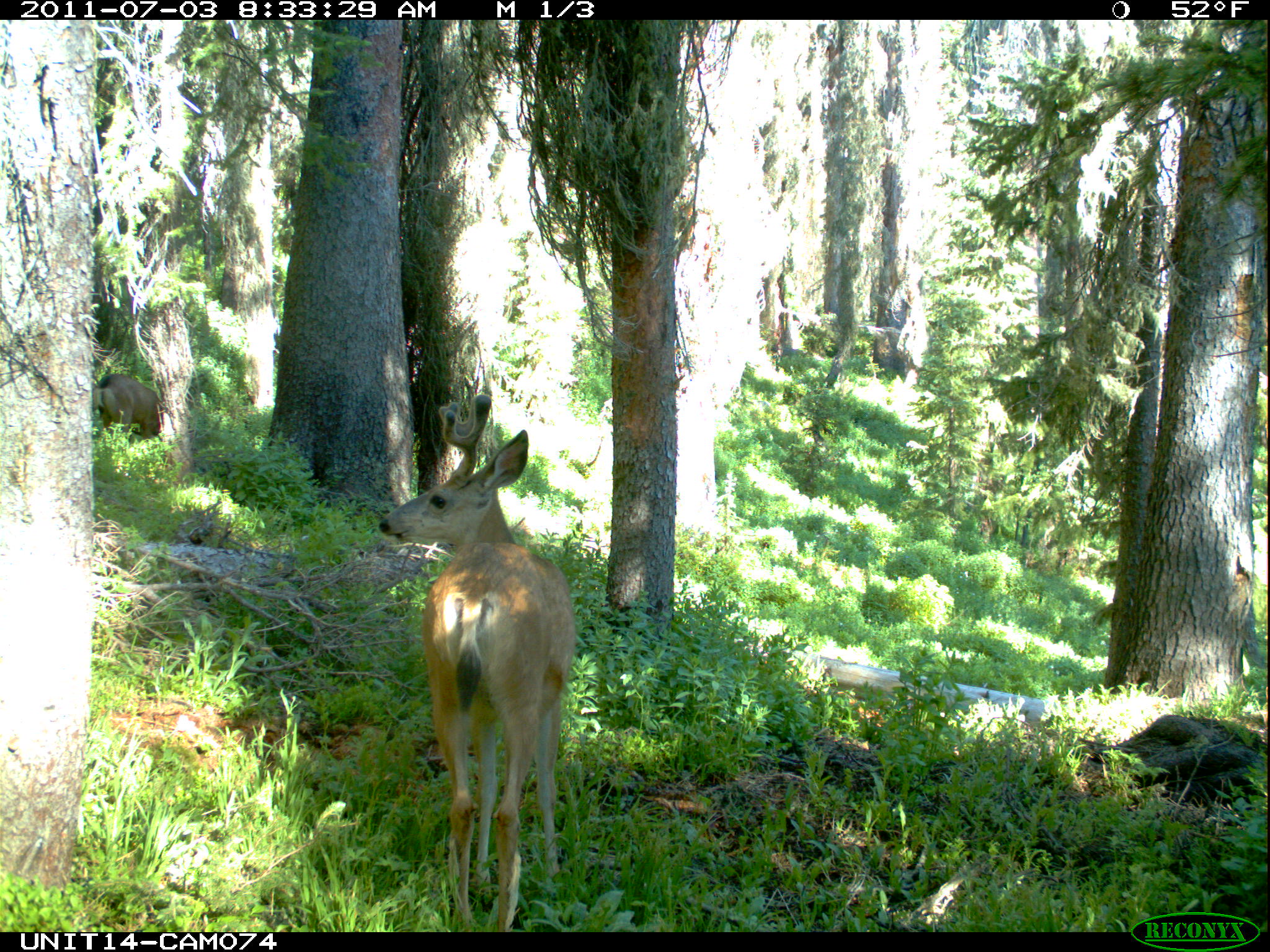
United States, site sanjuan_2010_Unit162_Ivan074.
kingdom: Animalia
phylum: Chordata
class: Mammalia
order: Artiodactyla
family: Cervidae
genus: Odocoileus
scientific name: Odocoileus hemionus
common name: mule deer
Odocoileus hemionus (mule deer).